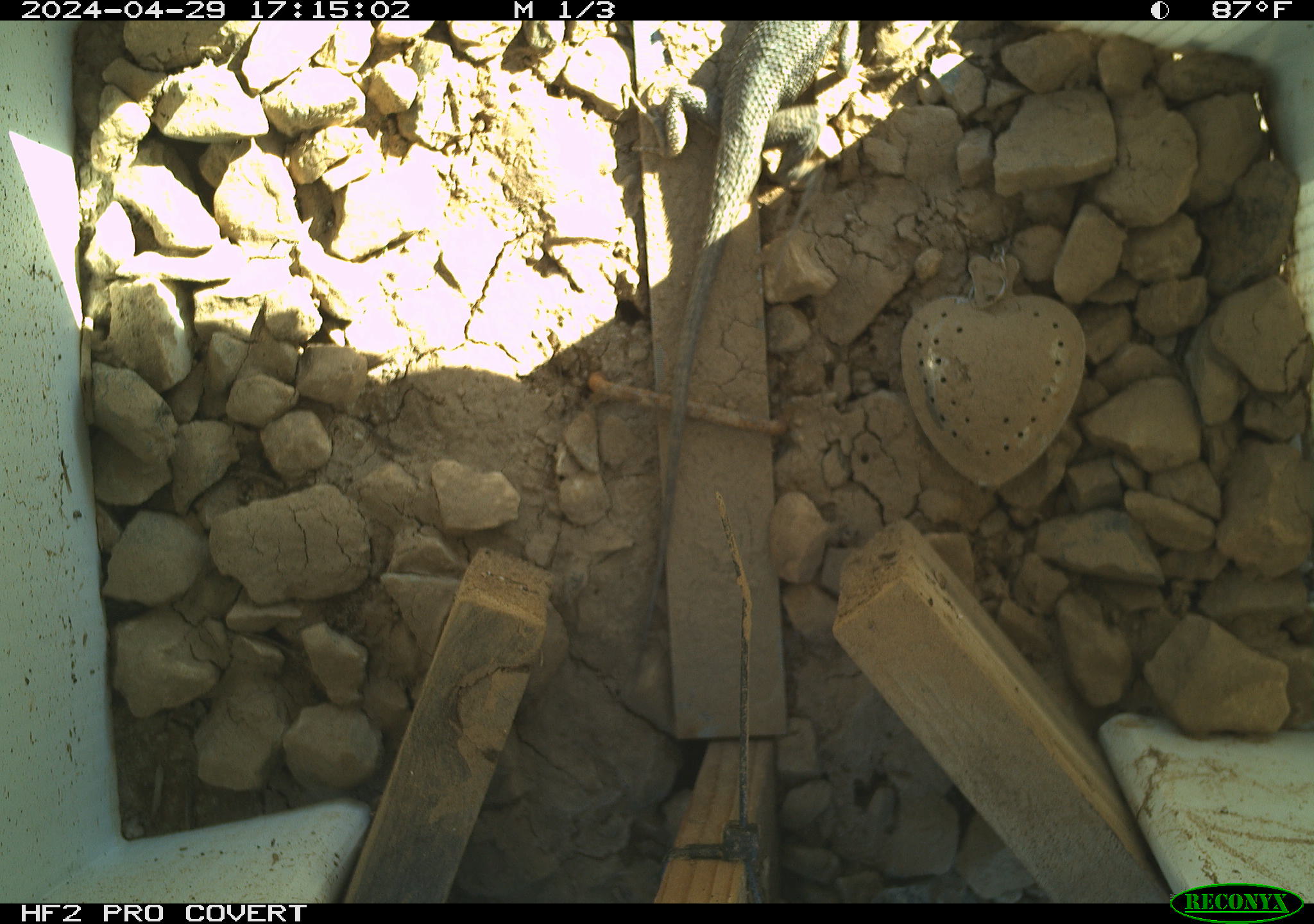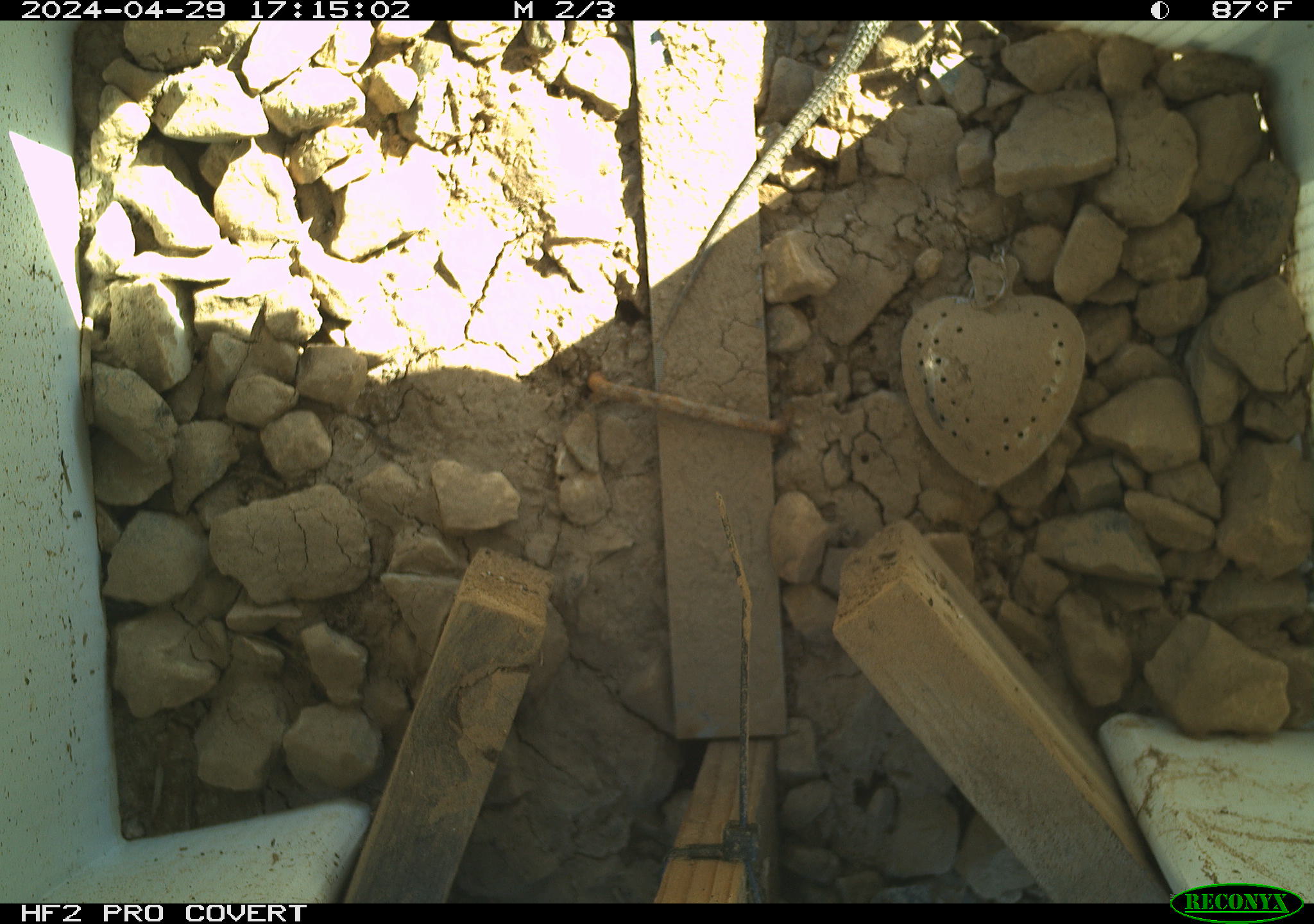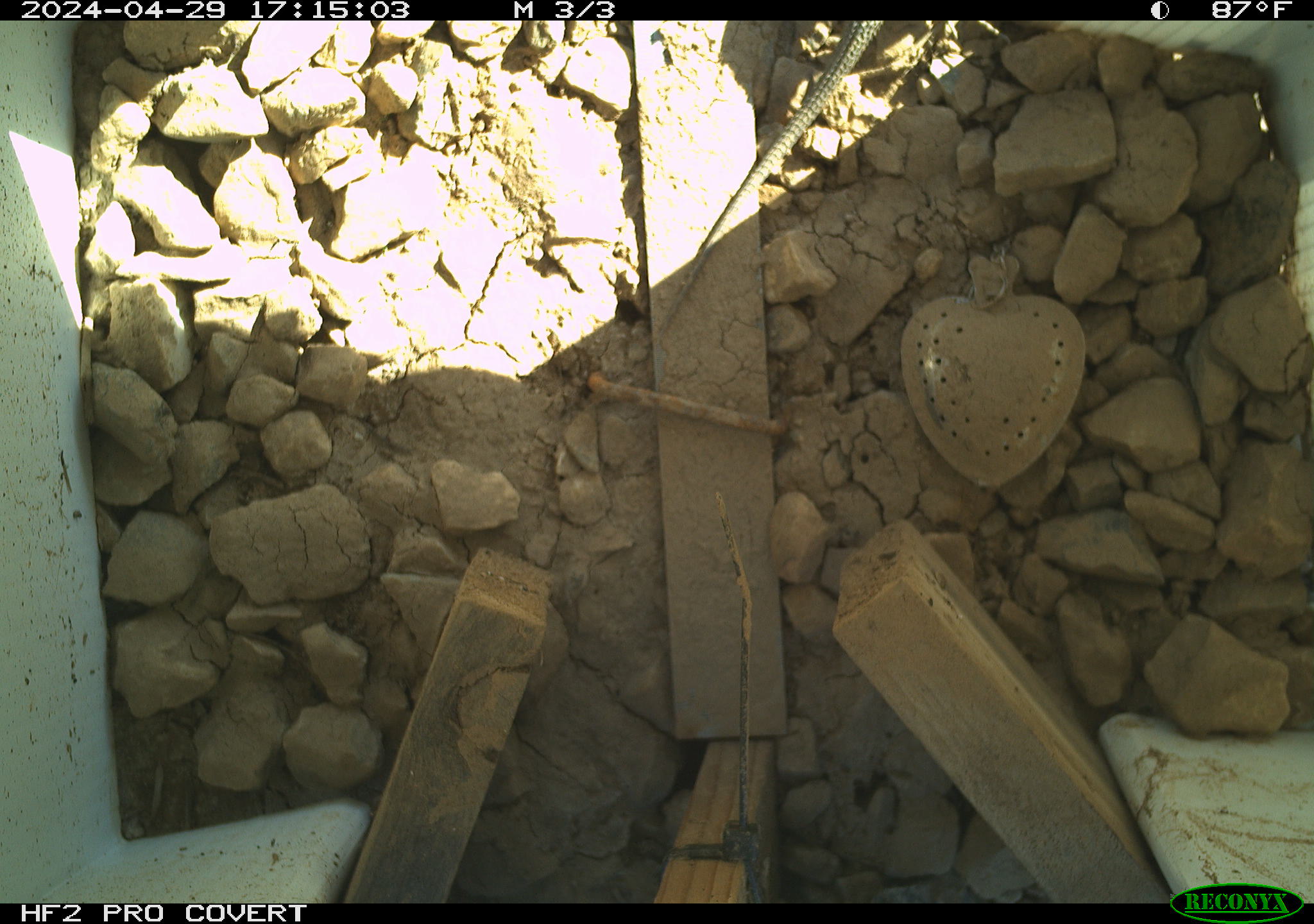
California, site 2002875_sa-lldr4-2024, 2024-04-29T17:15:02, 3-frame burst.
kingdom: Animalia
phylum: Chordata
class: Reptilia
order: Squamata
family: Phrynosomatidae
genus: Sceloporus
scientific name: Sceloporus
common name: spiny lizards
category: sceloporus species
Sceloporus species (spiny lizards) (Sceloporus).